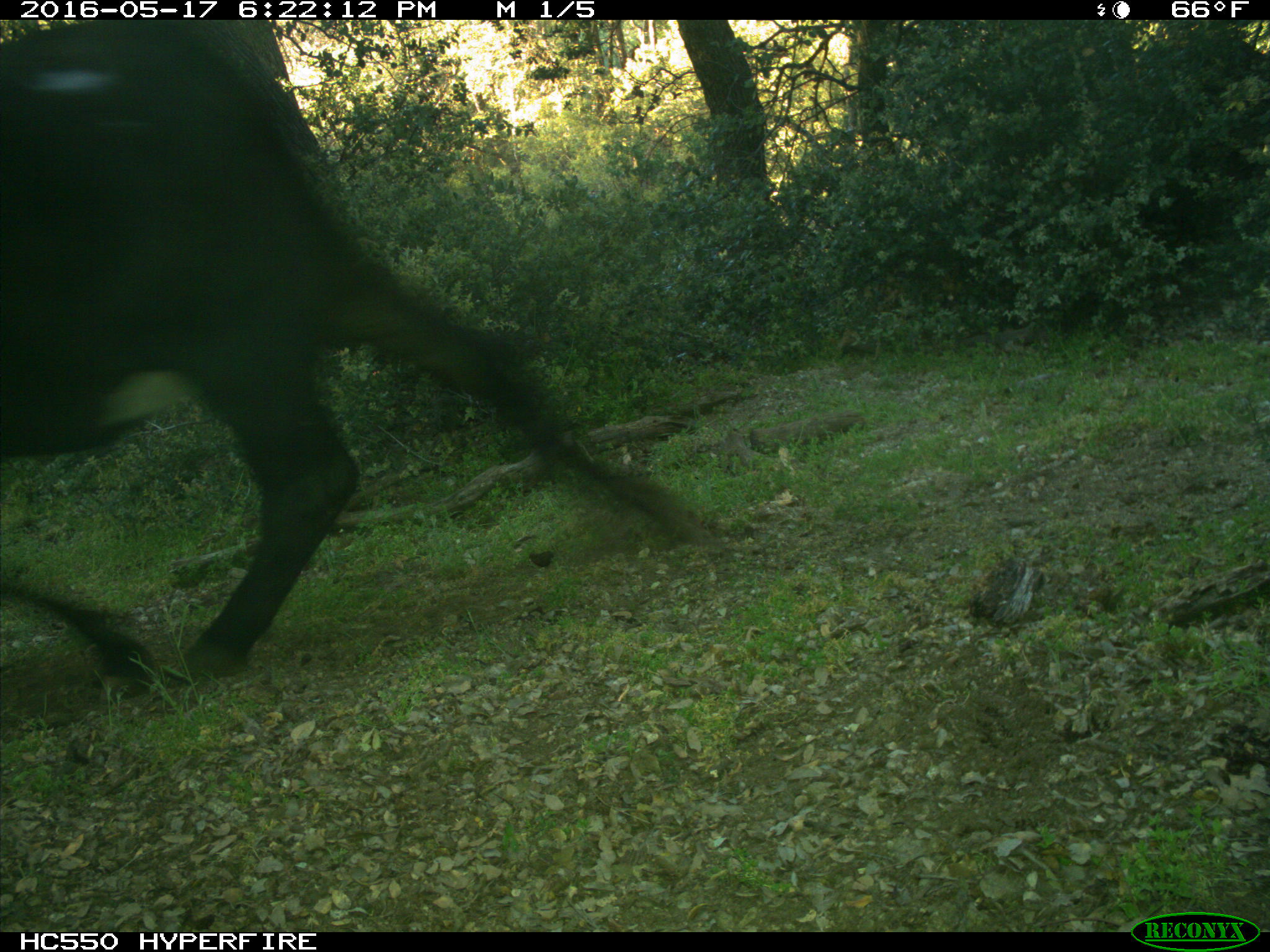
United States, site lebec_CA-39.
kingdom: Animalia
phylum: Chordata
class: Mammalia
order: Artiodactyla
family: Bovidae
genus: Bos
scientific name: Bos taurus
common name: domestic cow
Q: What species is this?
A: Bos taurus (domestic cow).